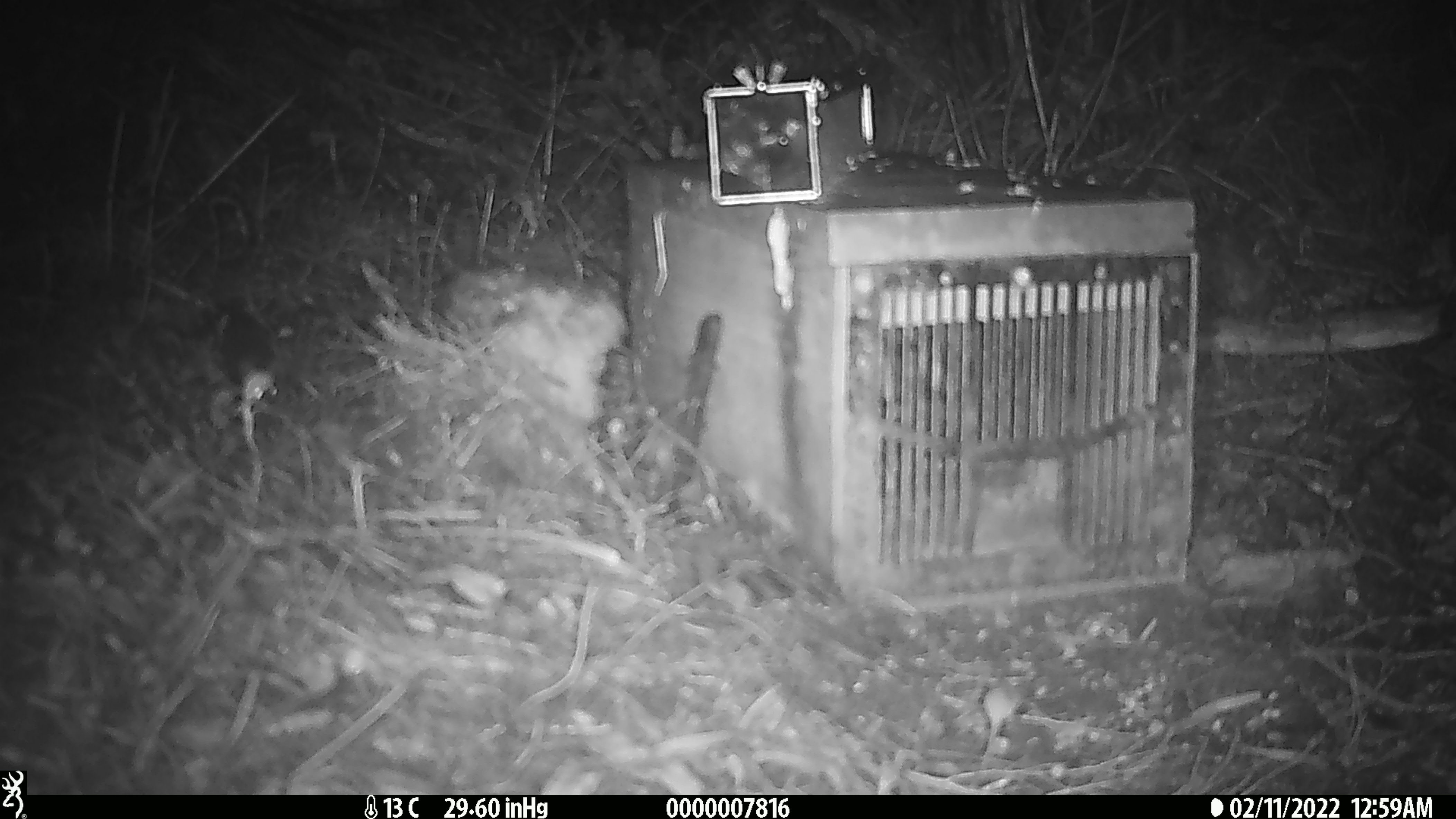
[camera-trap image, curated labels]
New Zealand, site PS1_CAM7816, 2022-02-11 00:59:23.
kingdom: Animalia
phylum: Chordata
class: Mammalia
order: Rodentia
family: Muridae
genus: Mus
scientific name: Mus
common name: mouse